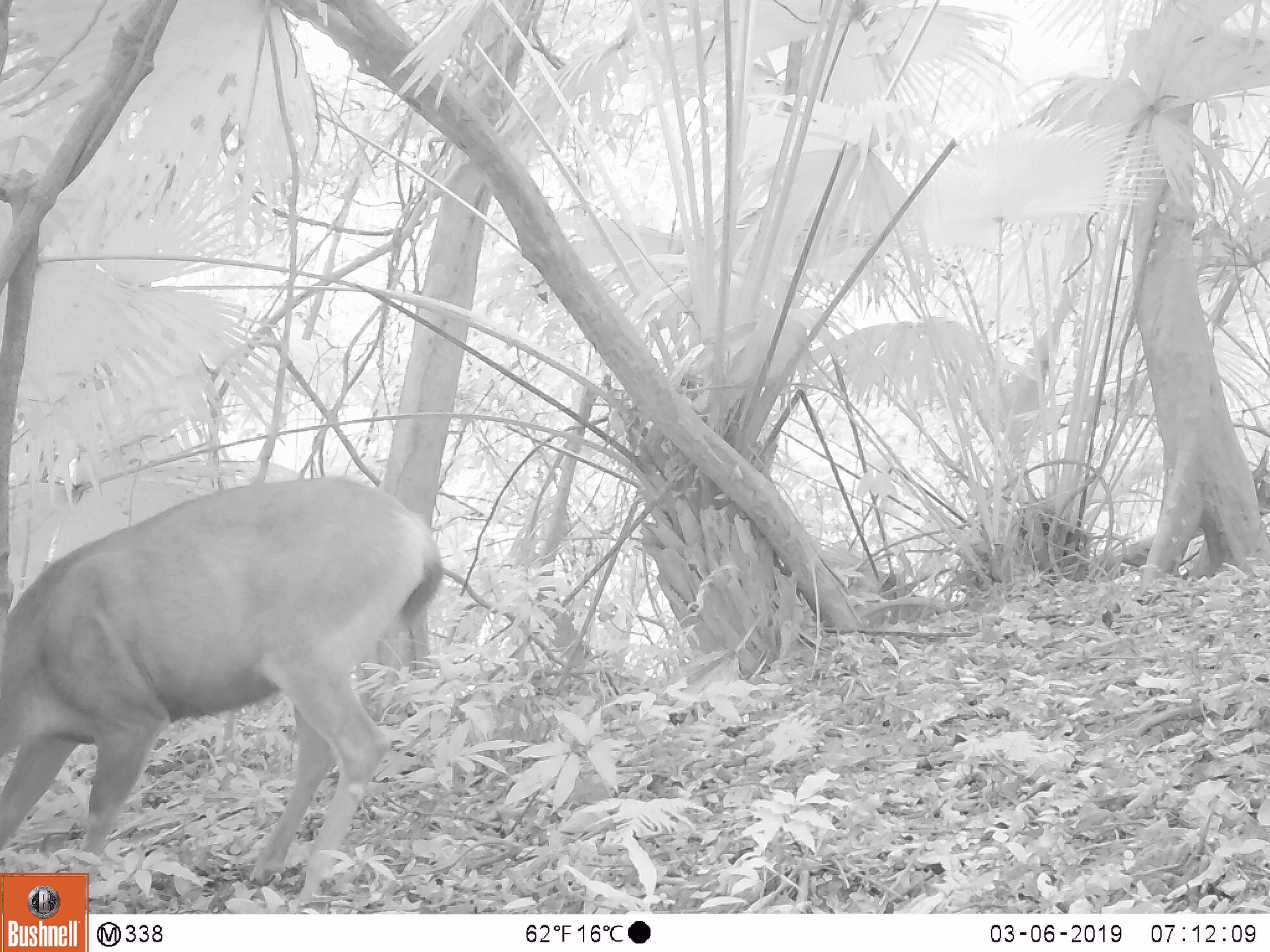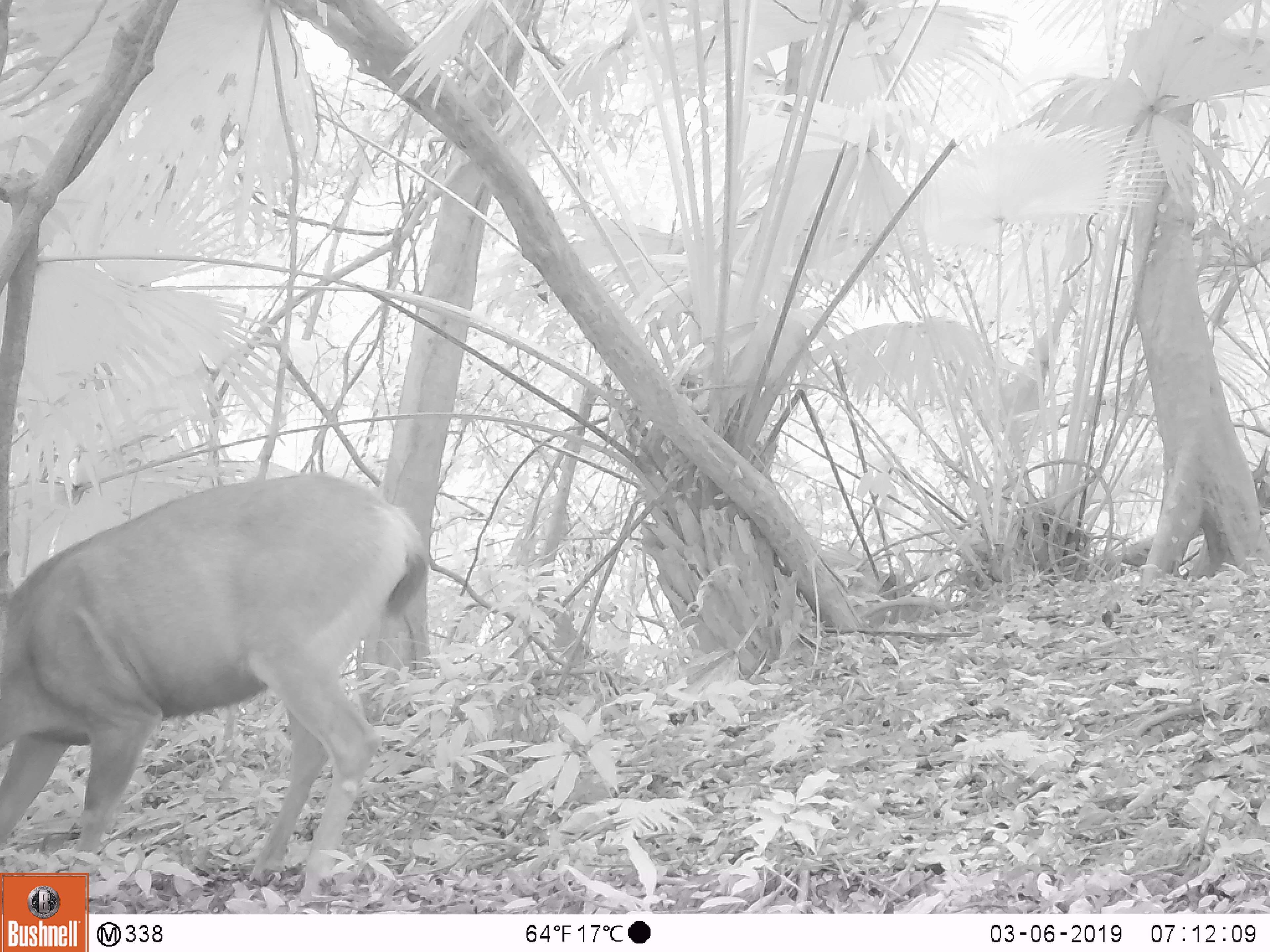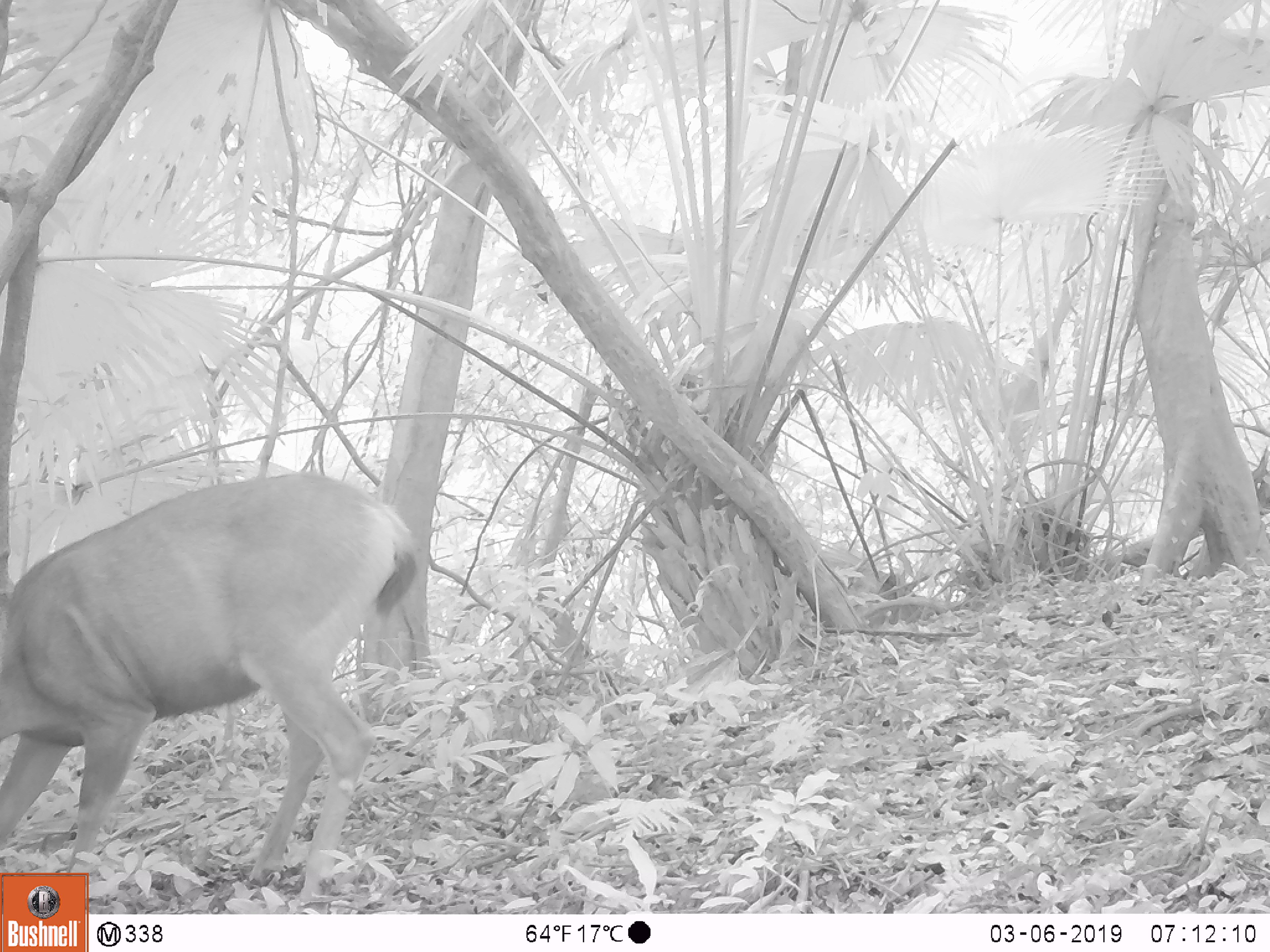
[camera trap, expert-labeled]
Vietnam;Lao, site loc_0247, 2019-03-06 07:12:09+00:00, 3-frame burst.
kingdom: Animalia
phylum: Chordata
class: Mammalia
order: Artiodactyla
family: Cervidae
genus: Rusa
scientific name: Rusa unicolor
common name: sambar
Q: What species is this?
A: Sambar (Rusa unicolor).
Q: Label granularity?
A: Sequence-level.